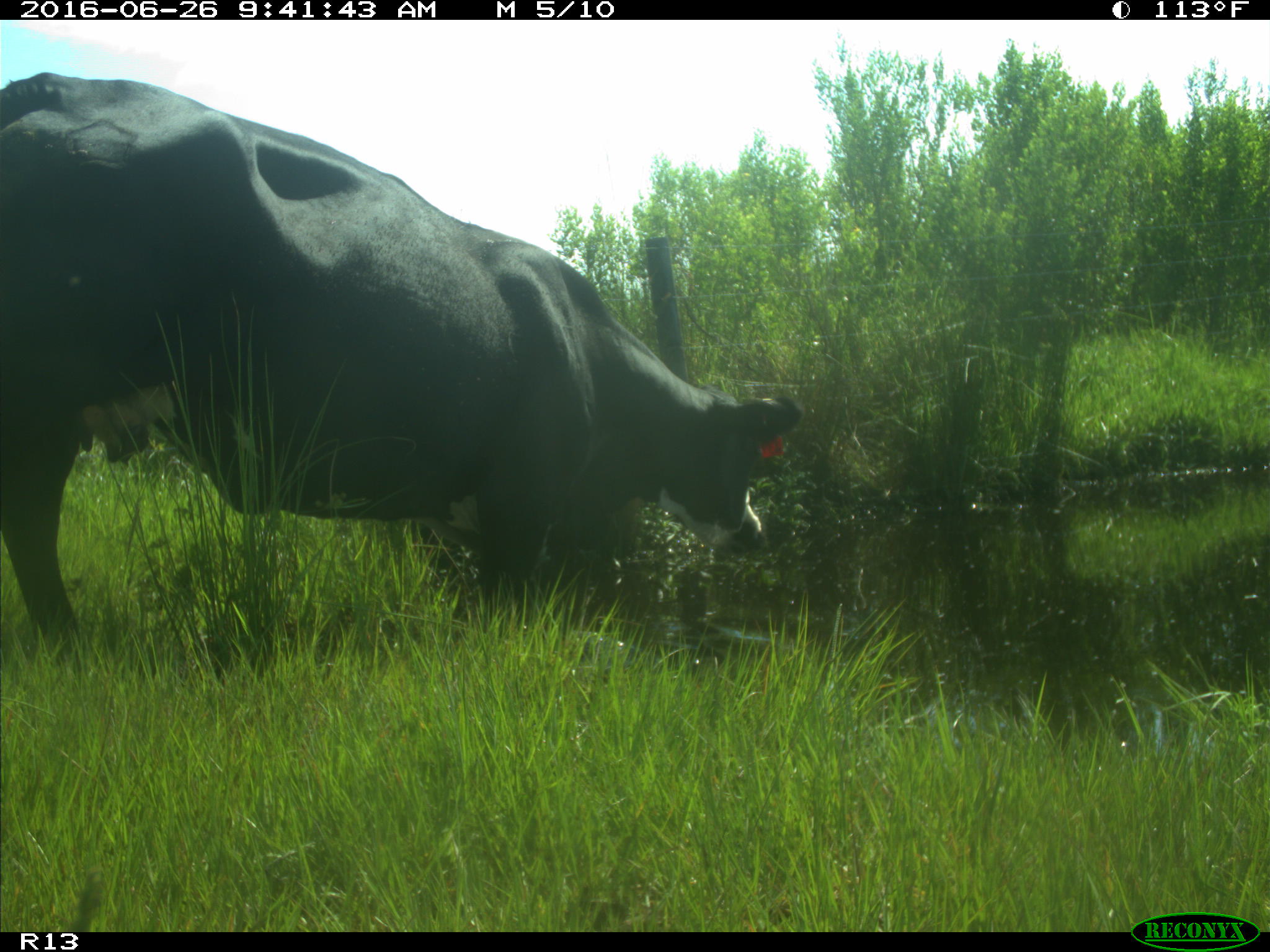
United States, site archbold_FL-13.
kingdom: Animalia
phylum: Chordata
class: Mammalia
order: Artiodactyla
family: Bovidae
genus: Bos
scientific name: Bos taurus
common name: domestic cow